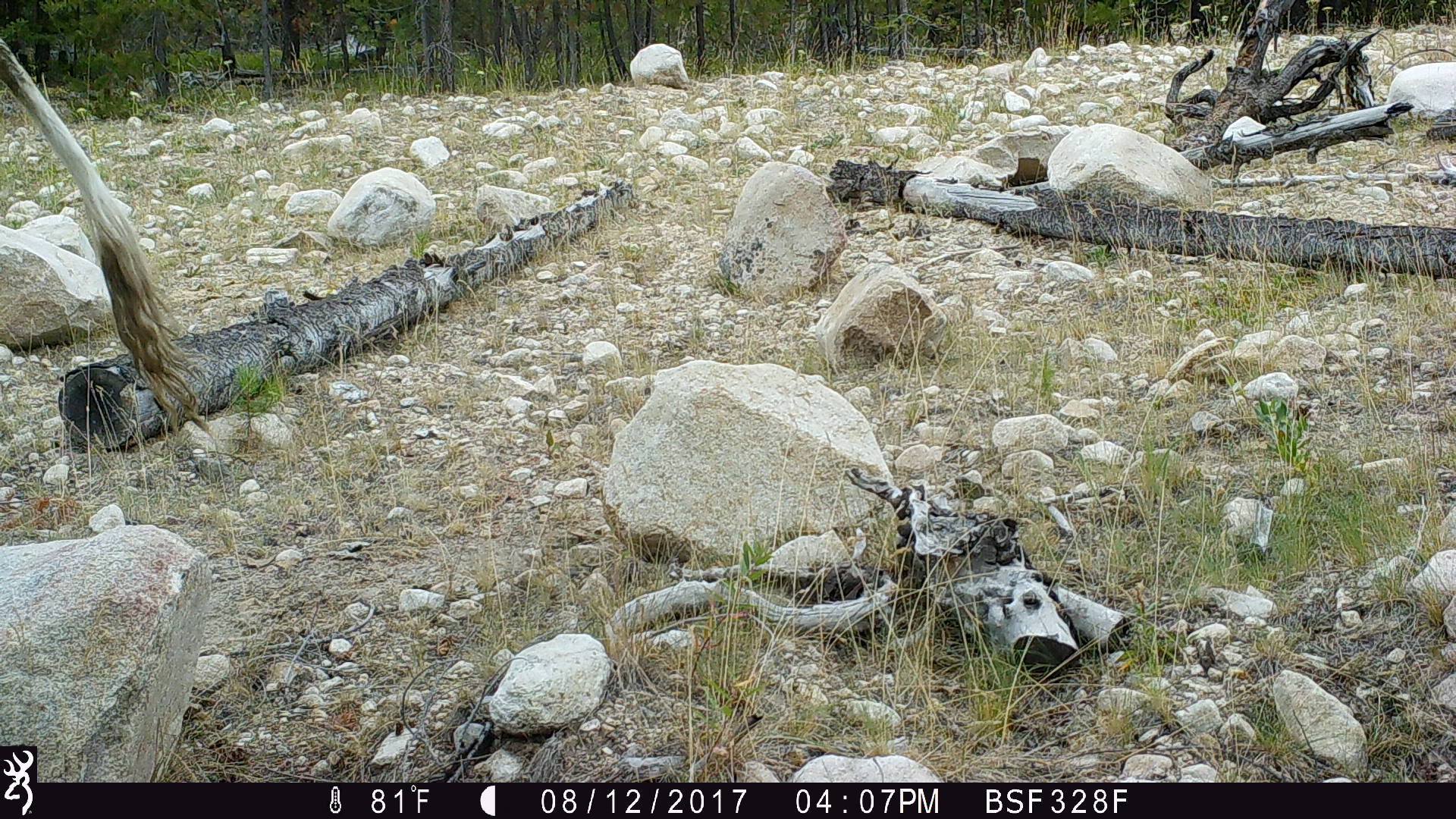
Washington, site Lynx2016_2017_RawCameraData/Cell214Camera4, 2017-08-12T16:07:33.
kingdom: Animalia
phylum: Chordata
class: Mammalia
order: Artiodactyla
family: Bovidae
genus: Bos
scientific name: Bos taurus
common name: domestic cattle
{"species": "domestic cattle (Bos taurus)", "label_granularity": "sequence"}